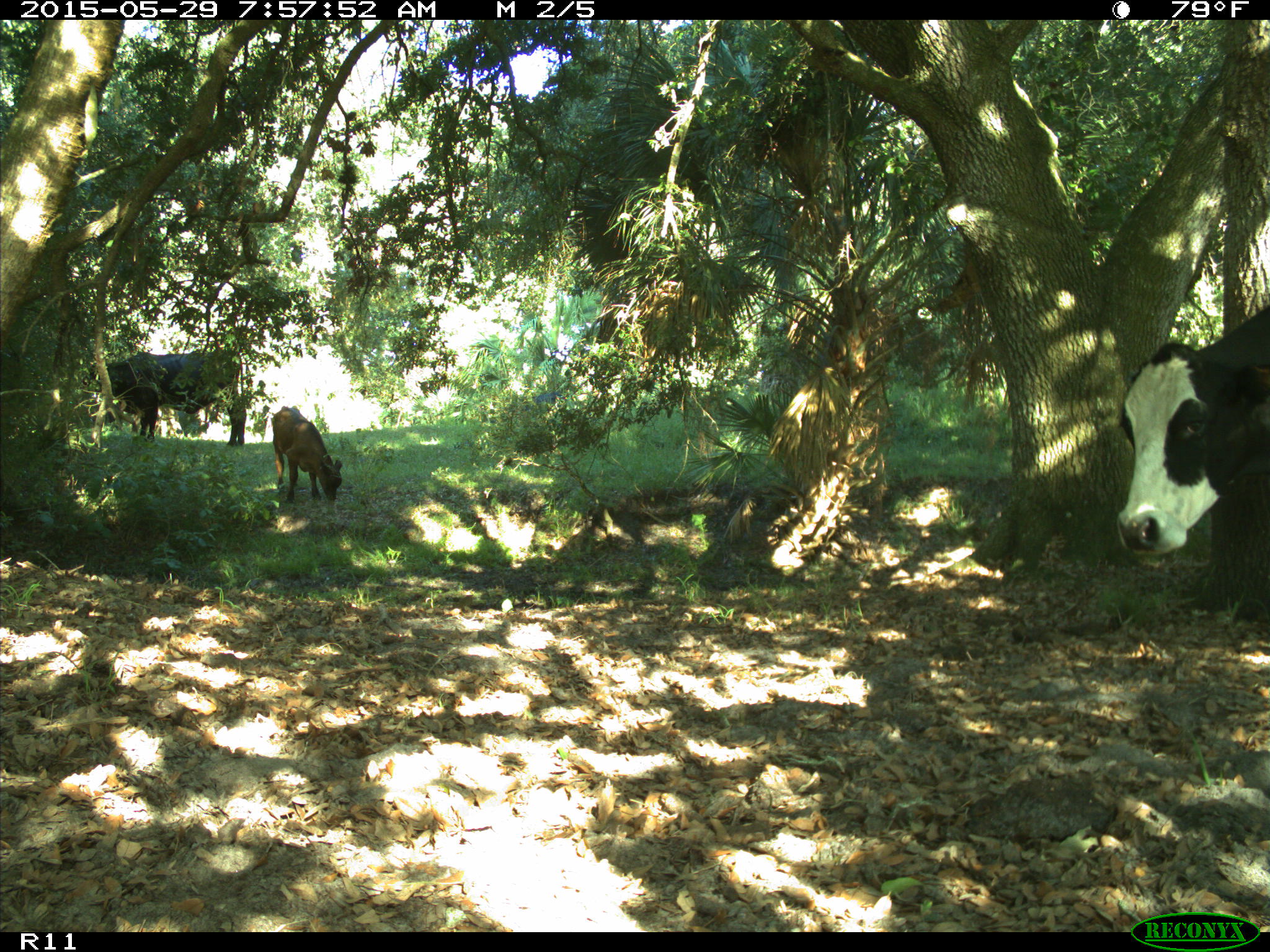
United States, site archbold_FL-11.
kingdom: Animalia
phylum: Chordata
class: Mammalia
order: Artiodactyla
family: Bovidae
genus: Bos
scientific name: Bos taurus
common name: domestic cow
Bos taurus (domestic cow).